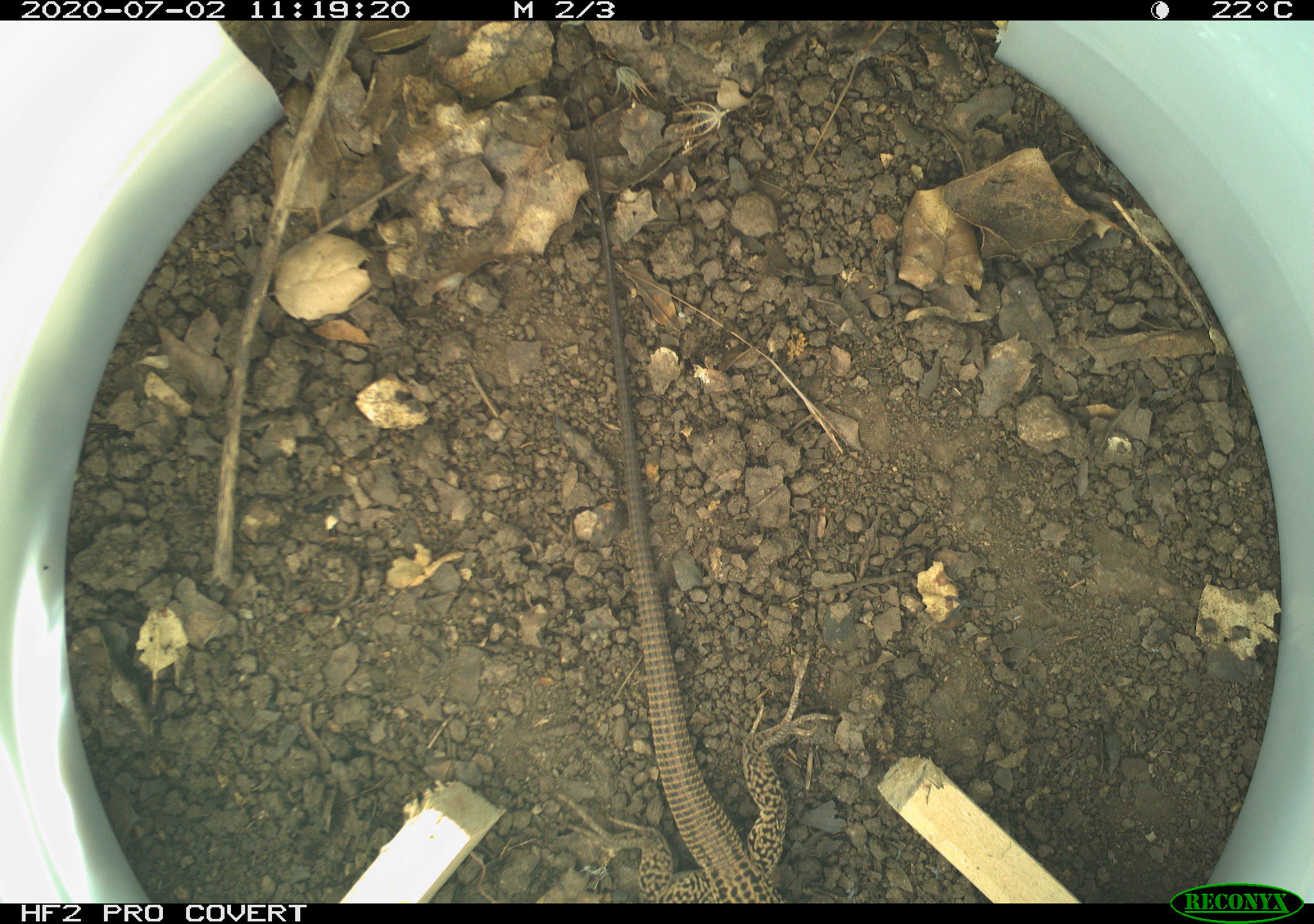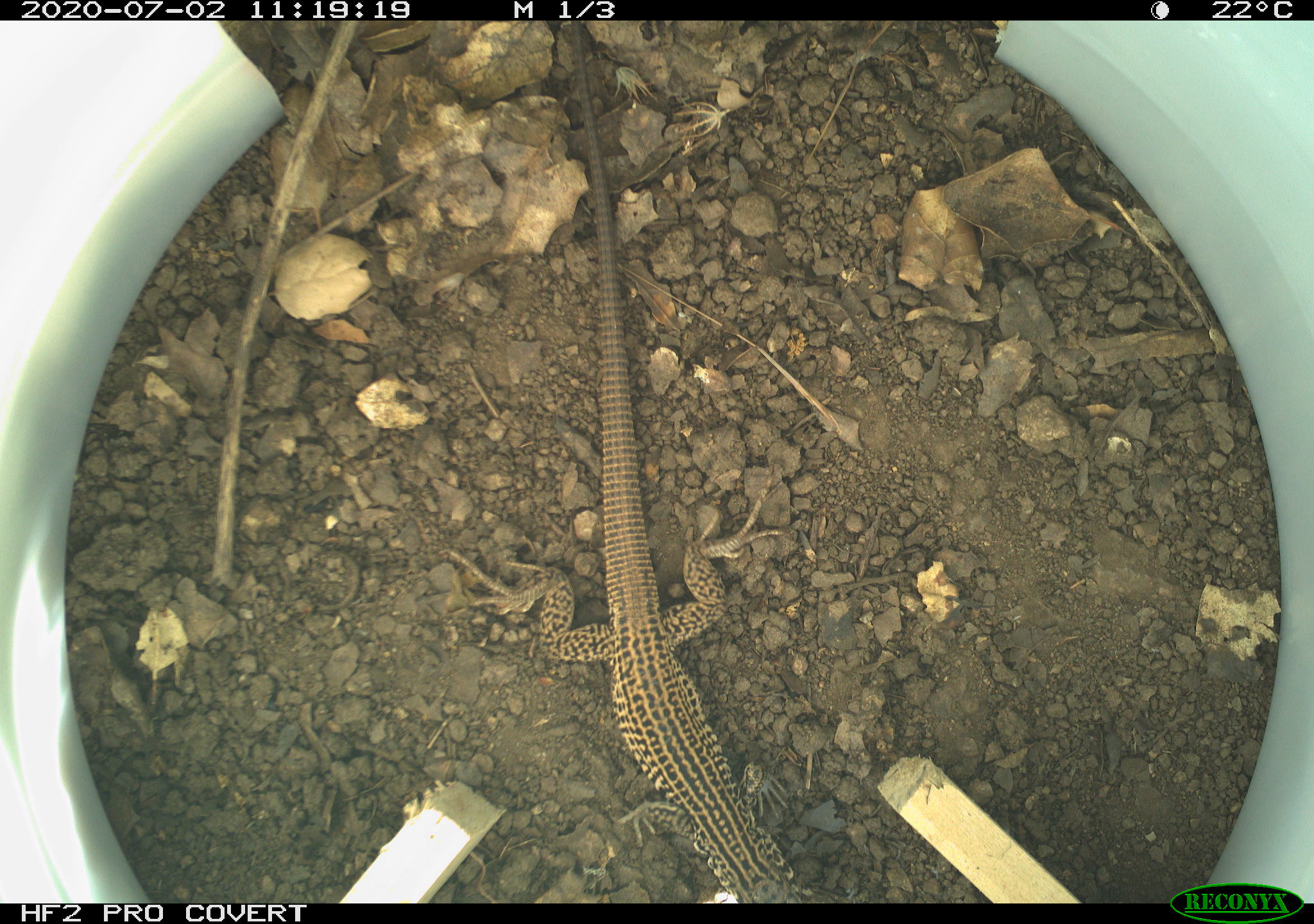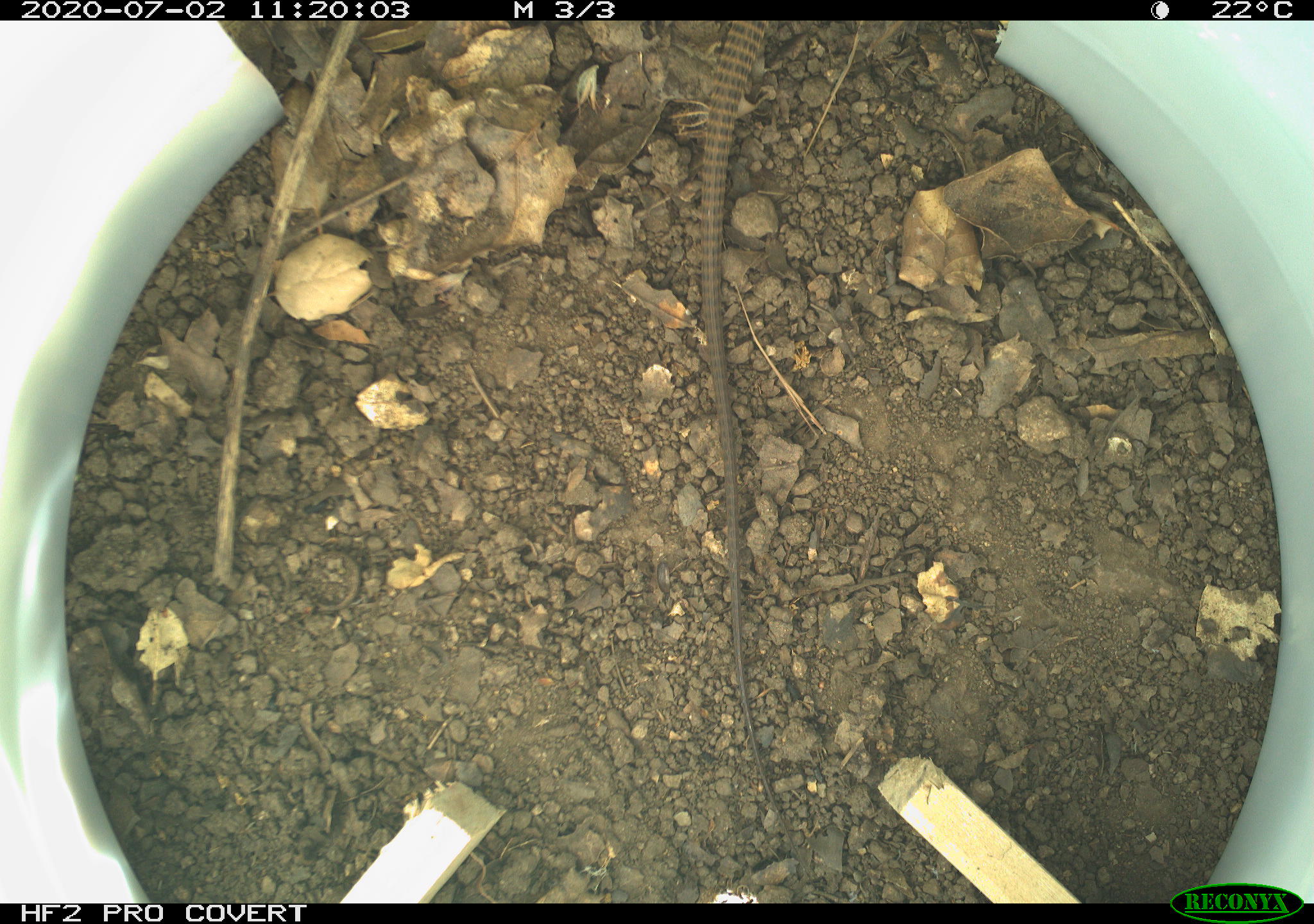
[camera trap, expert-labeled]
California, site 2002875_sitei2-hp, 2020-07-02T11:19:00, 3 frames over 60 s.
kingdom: Animalia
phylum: Chordata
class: Reptilia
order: Squamata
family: Teiidae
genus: Aspidoscelis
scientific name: Aspidoscelis tigris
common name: western whiptail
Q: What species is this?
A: Western whiptail (Aspidoscelis tigris).